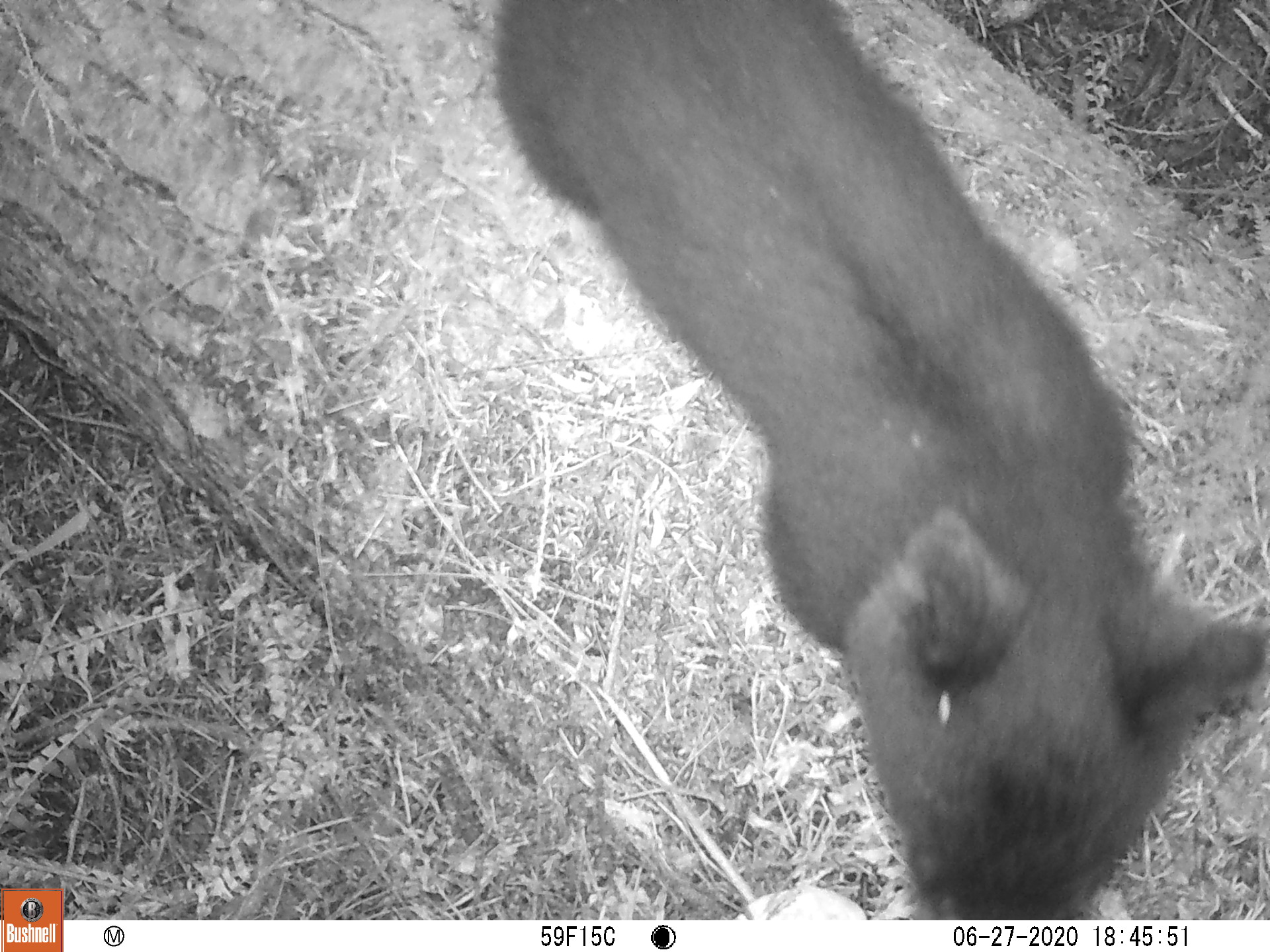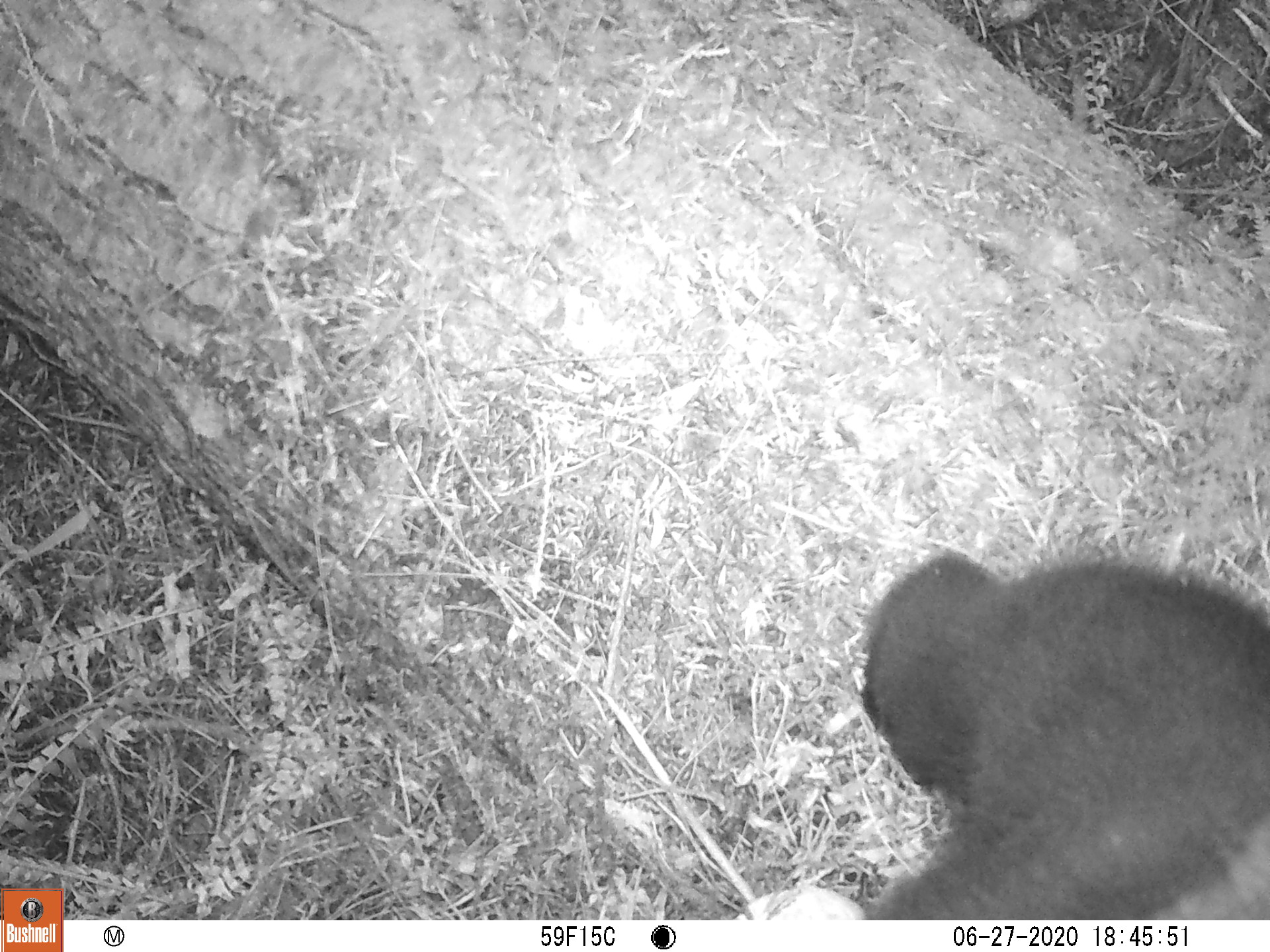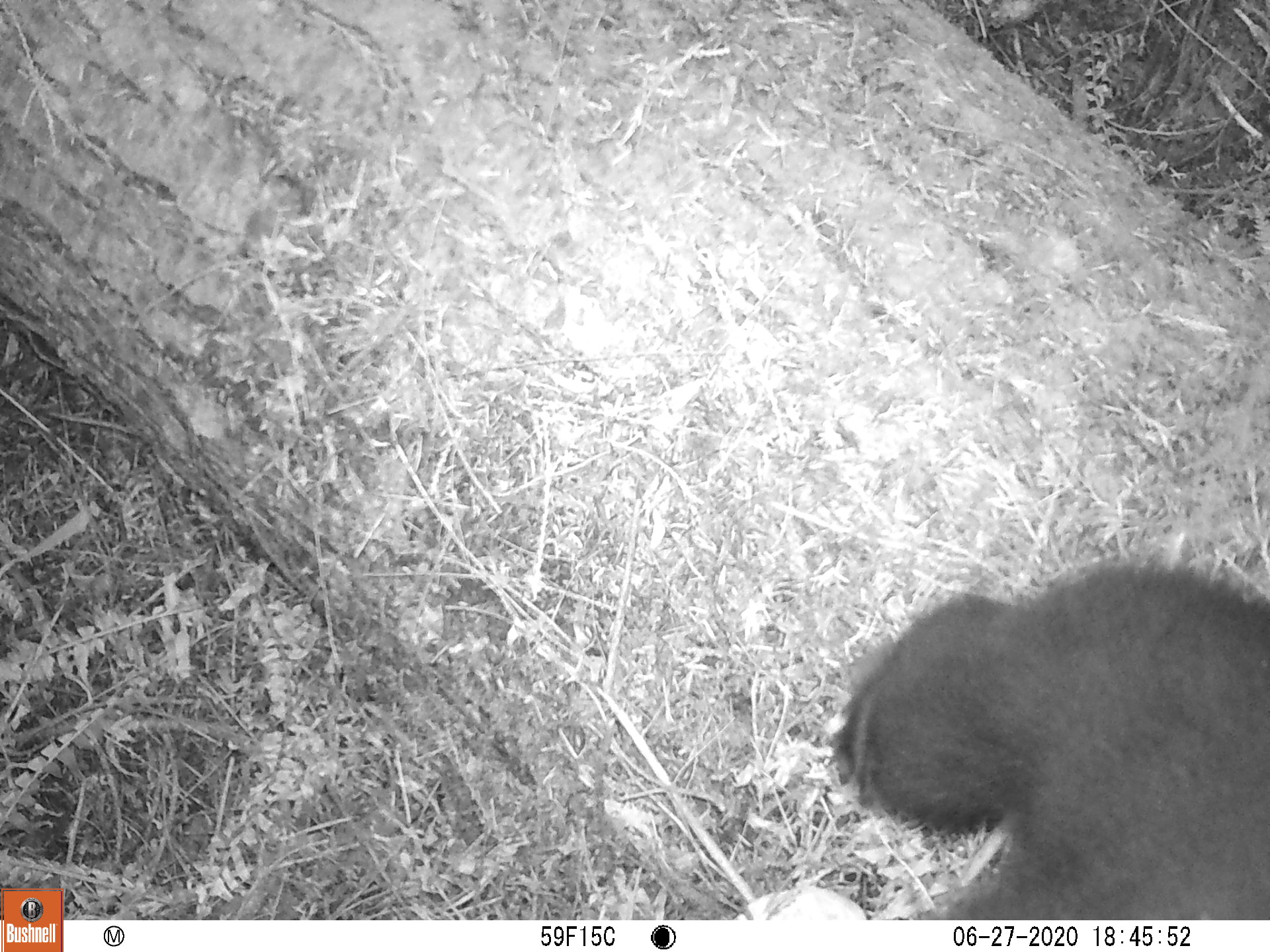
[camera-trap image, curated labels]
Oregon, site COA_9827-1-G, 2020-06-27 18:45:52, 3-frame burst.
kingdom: Animalia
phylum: Chordata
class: Mammalia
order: Carnivora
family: Ursidae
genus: Ursus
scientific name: Ursus americanus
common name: american black bear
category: black bear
Black bear (american black bear) (Ursus americanus).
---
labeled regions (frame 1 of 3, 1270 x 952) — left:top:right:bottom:
black bear: 479:0:1261:906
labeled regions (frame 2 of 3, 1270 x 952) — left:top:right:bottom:
black bear: 837:530:1261:913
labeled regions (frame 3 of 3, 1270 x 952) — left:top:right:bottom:
black bear: 838:564:1262:913